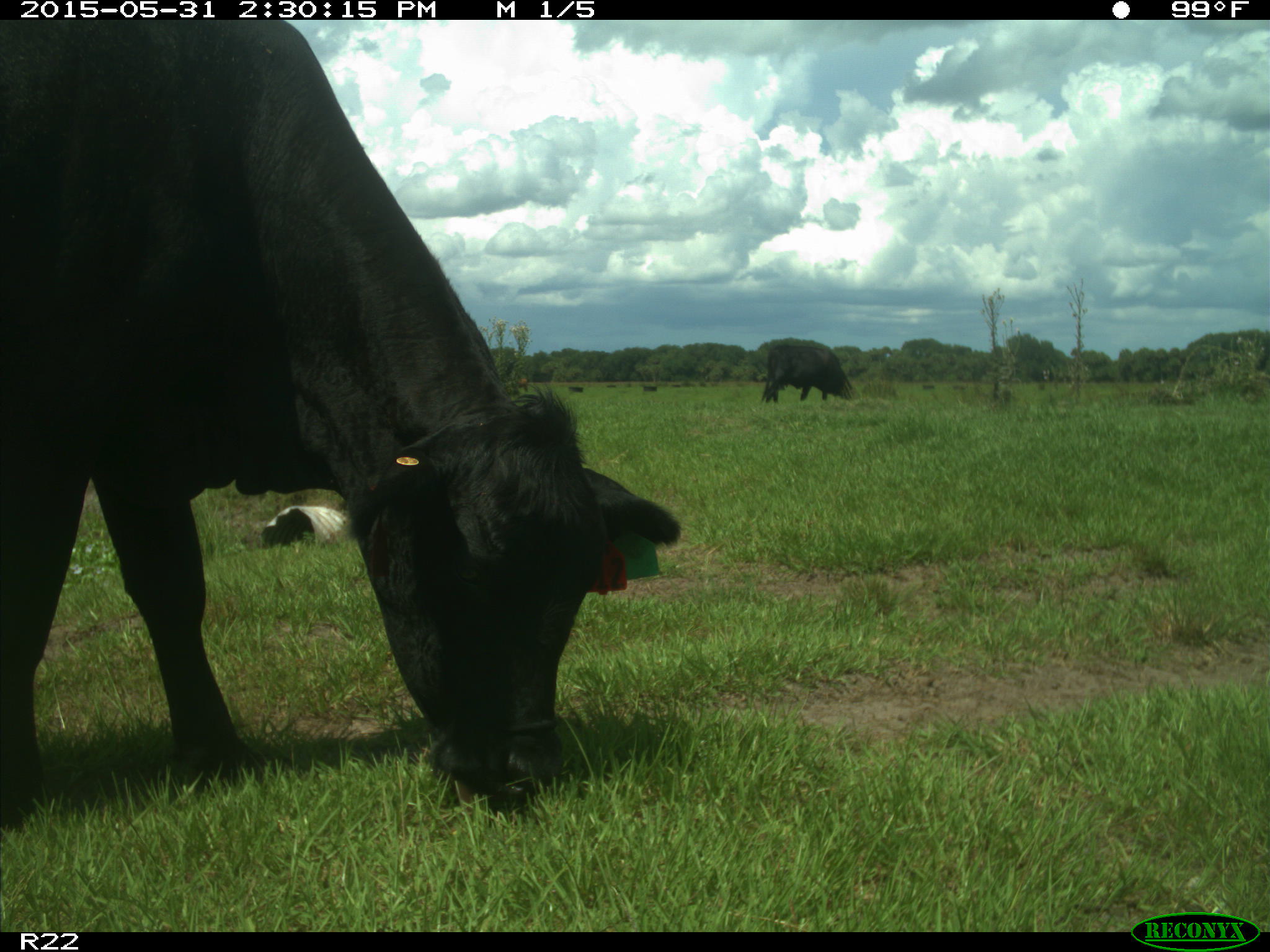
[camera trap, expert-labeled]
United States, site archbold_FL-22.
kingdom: Animalia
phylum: Chordata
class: Mammalia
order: Artiodactyla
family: Bovidae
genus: Bos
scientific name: Bos taurus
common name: domestic cow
Bos taurus (domestic cow).